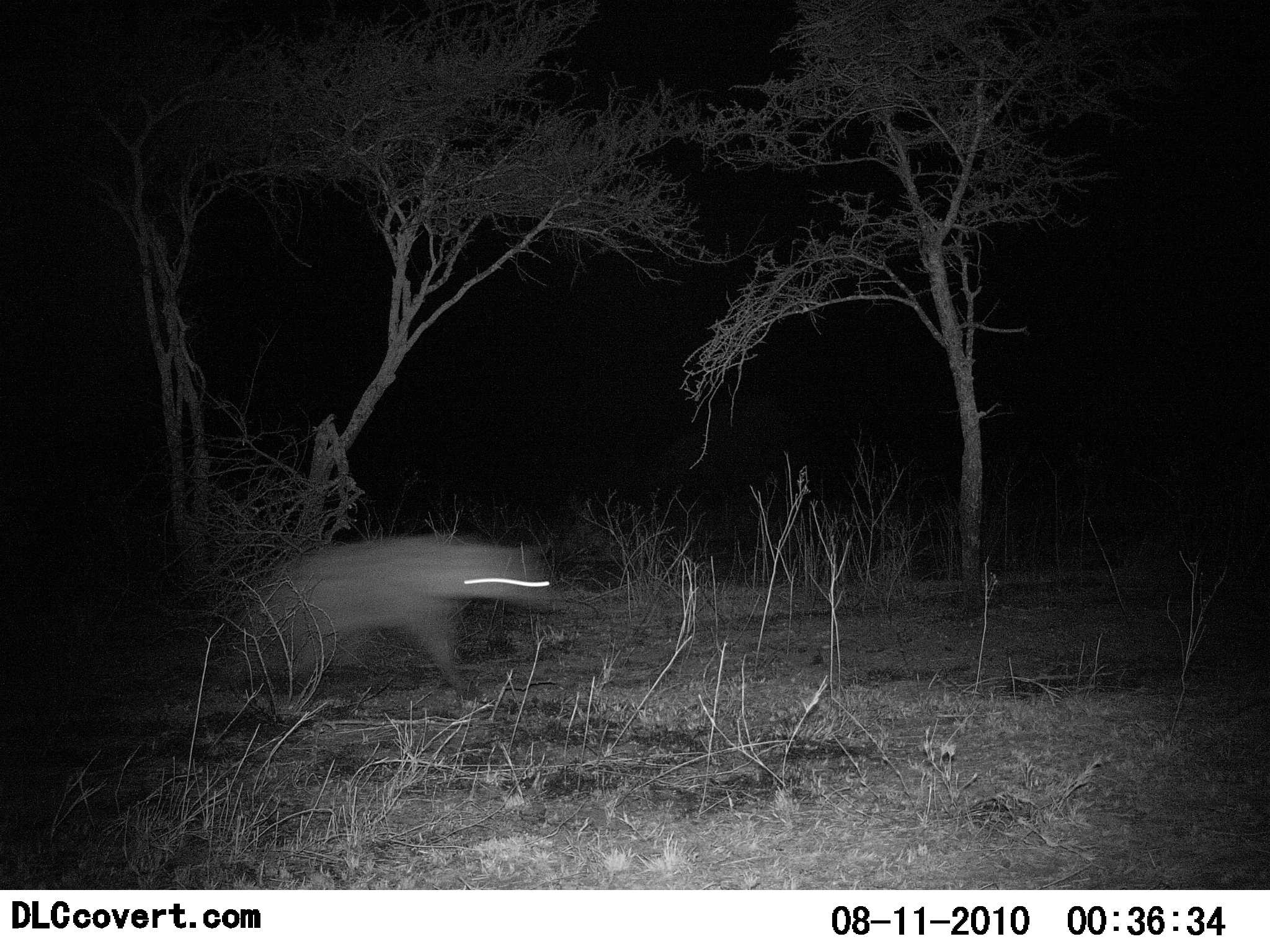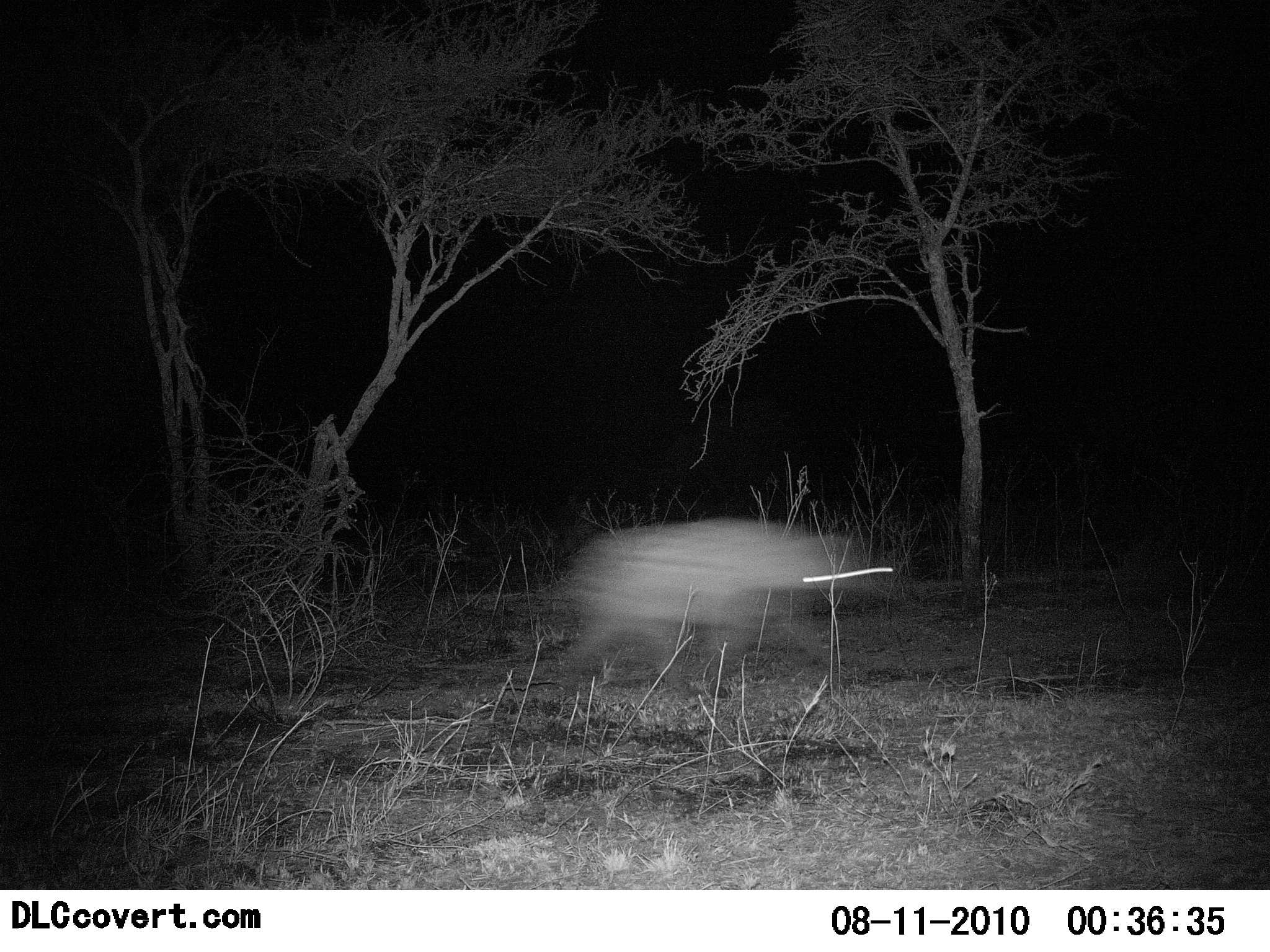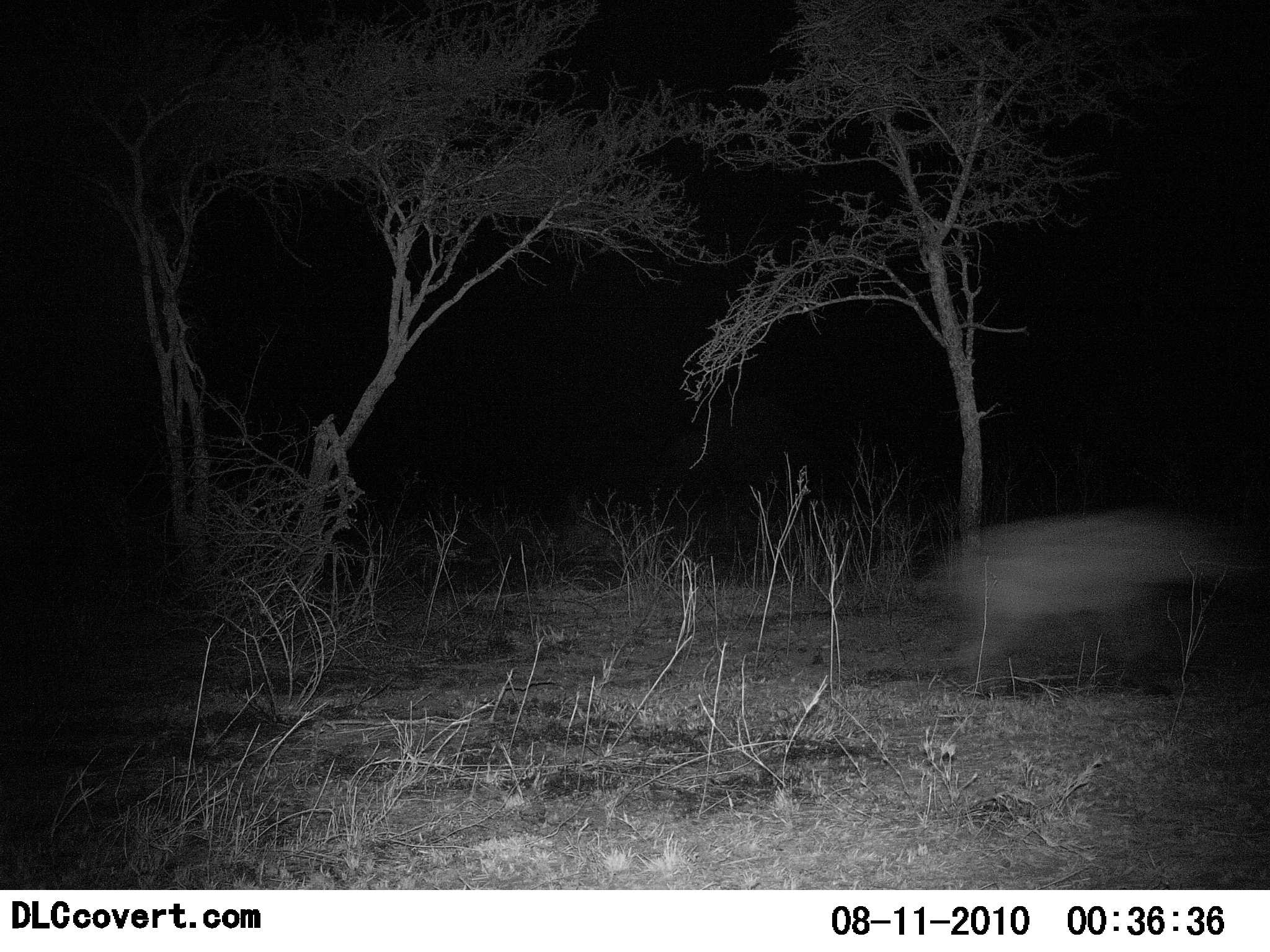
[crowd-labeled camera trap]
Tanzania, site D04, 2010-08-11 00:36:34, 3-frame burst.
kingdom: Animalia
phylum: Chordata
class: Mammalia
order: Carnivora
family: Hyaenidae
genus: Crocuta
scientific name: Crocuta crocuta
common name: spotted hyena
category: hyenaspotted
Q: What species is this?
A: Hyenaspotted (spotted hyena) (Crocuta crocuta).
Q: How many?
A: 1.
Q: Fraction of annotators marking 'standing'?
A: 9%.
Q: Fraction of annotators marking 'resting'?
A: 0%.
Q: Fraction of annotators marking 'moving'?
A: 100%.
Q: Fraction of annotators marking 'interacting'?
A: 0%.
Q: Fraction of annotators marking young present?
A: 0%.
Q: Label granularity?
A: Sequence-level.